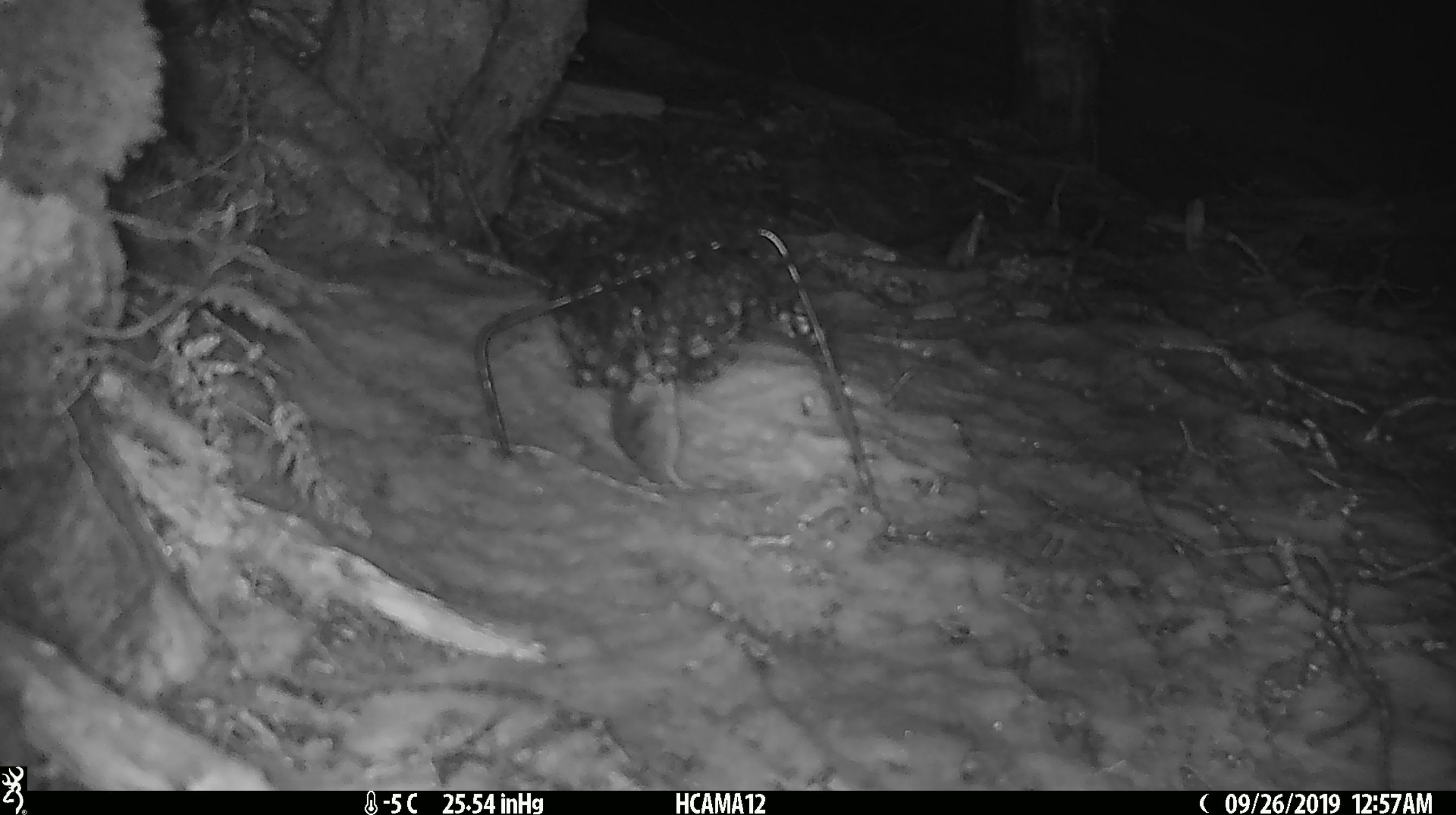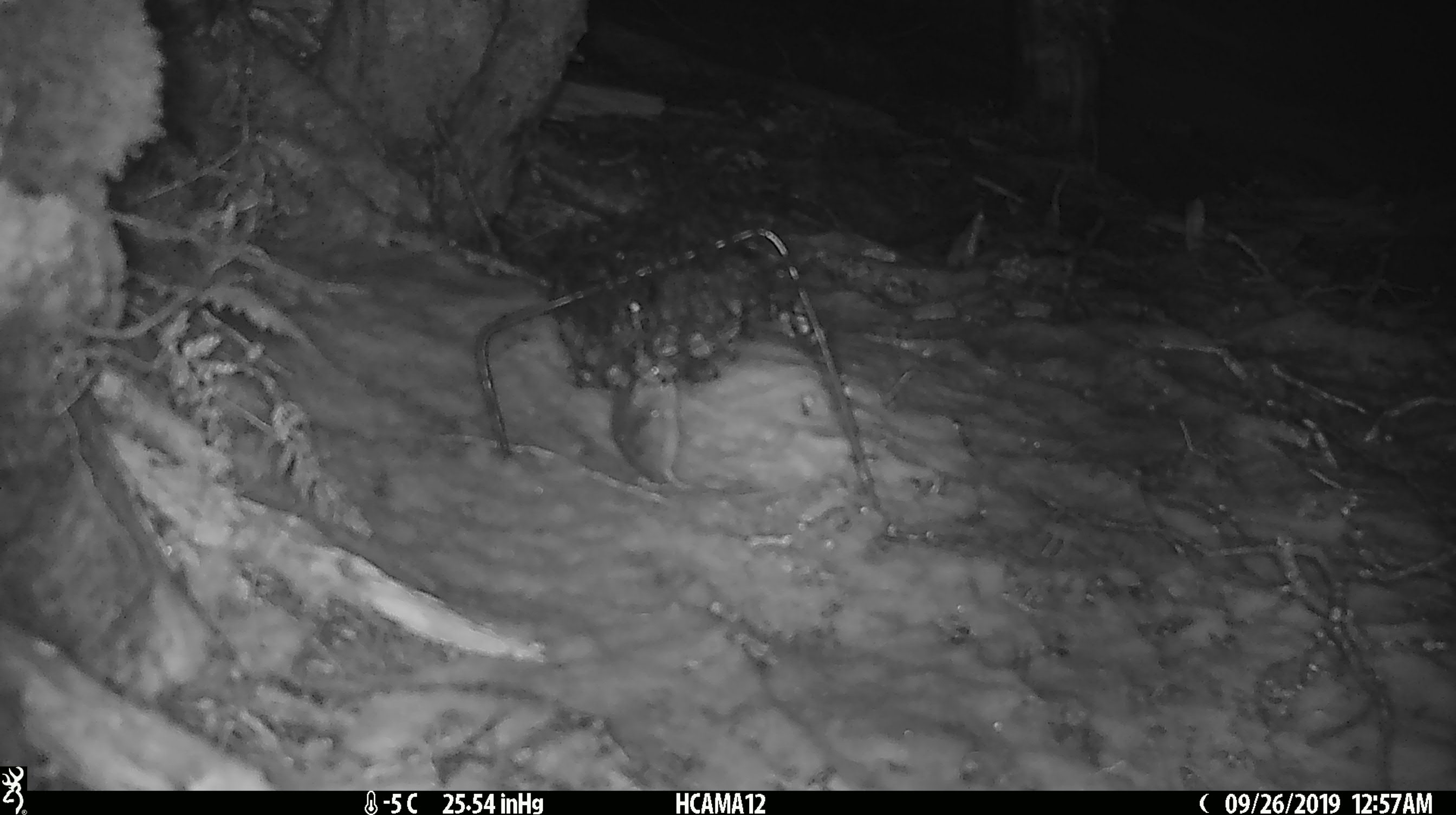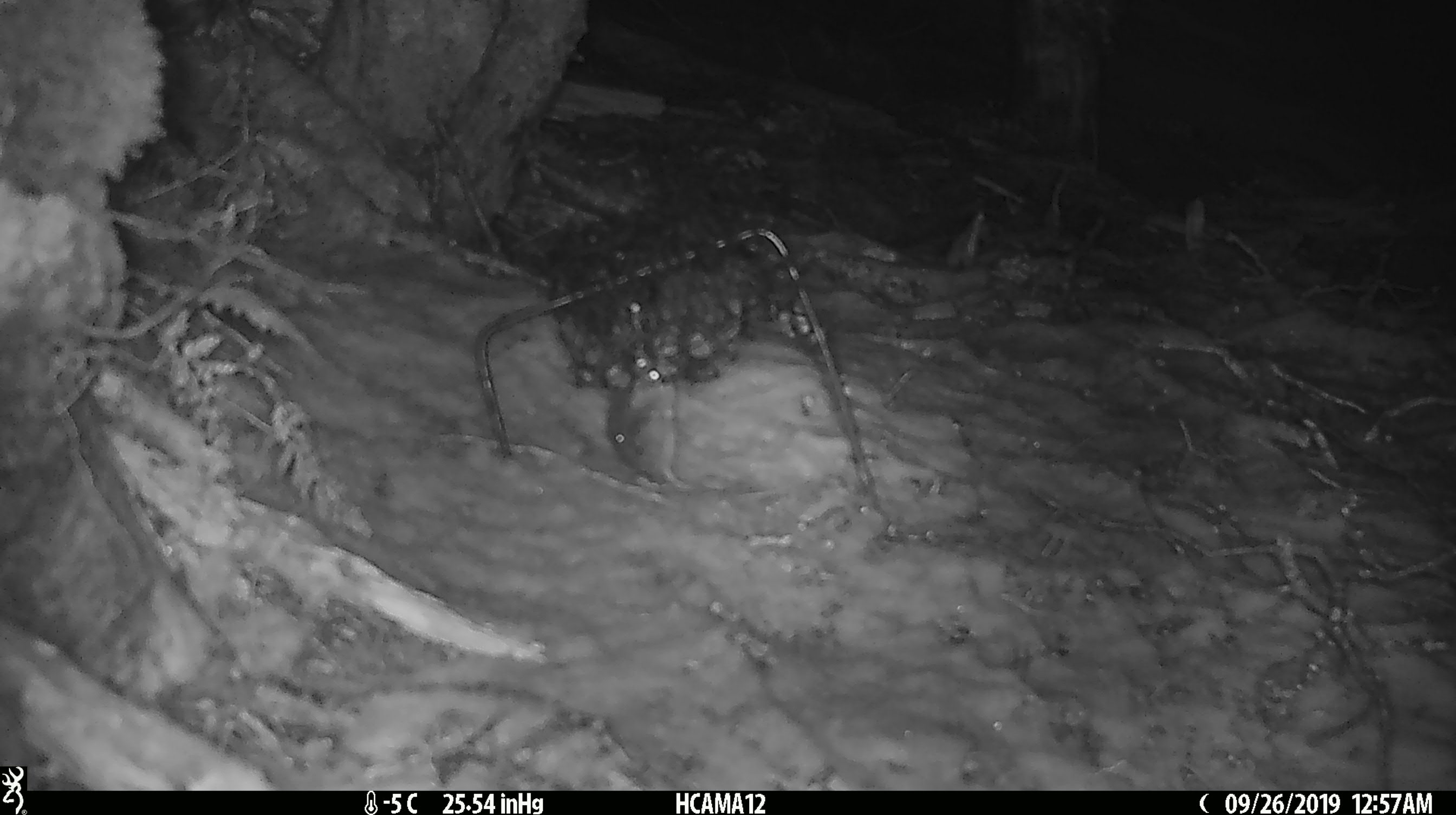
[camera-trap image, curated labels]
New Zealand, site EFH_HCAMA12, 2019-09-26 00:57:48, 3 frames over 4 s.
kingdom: Animalia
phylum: Chordata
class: Mammalia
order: Rodentia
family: Muridae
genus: Mus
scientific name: Mus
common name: mouse